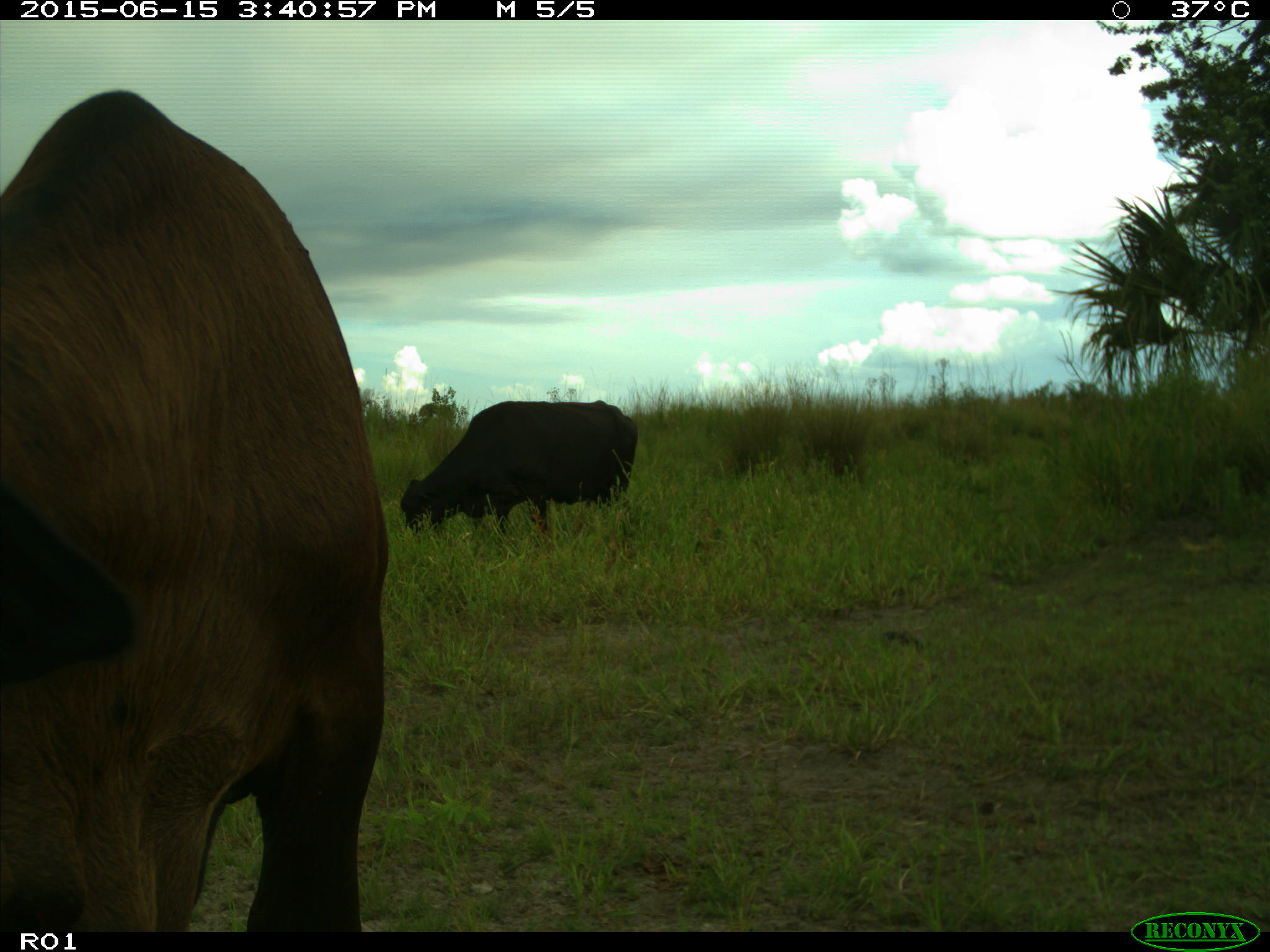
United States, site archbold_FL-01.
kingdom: Animalia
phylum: Chordata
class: Mammalia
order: Artiodactyla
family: Bovidae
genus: Bos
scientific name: Bos taurus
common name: domestic cow